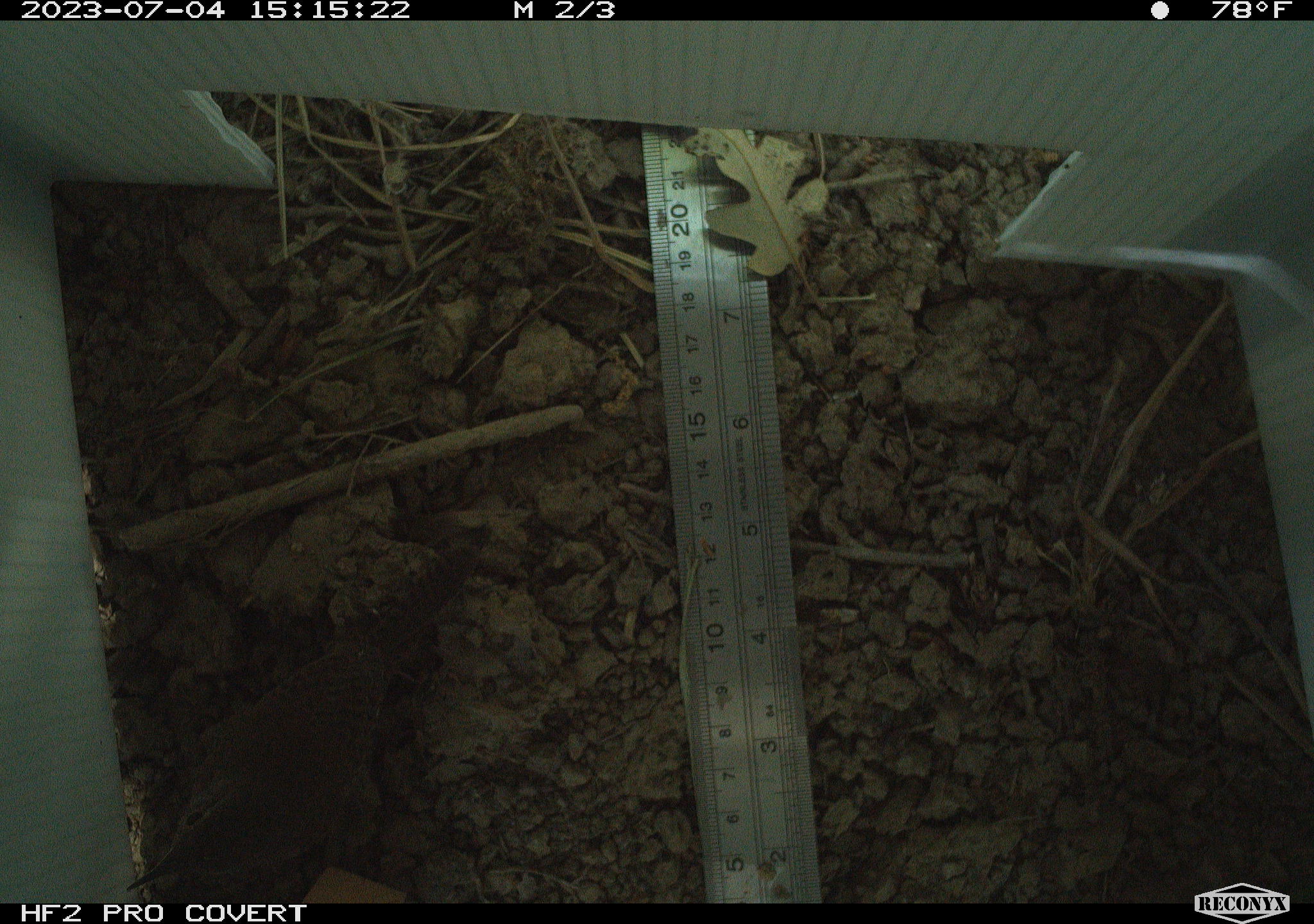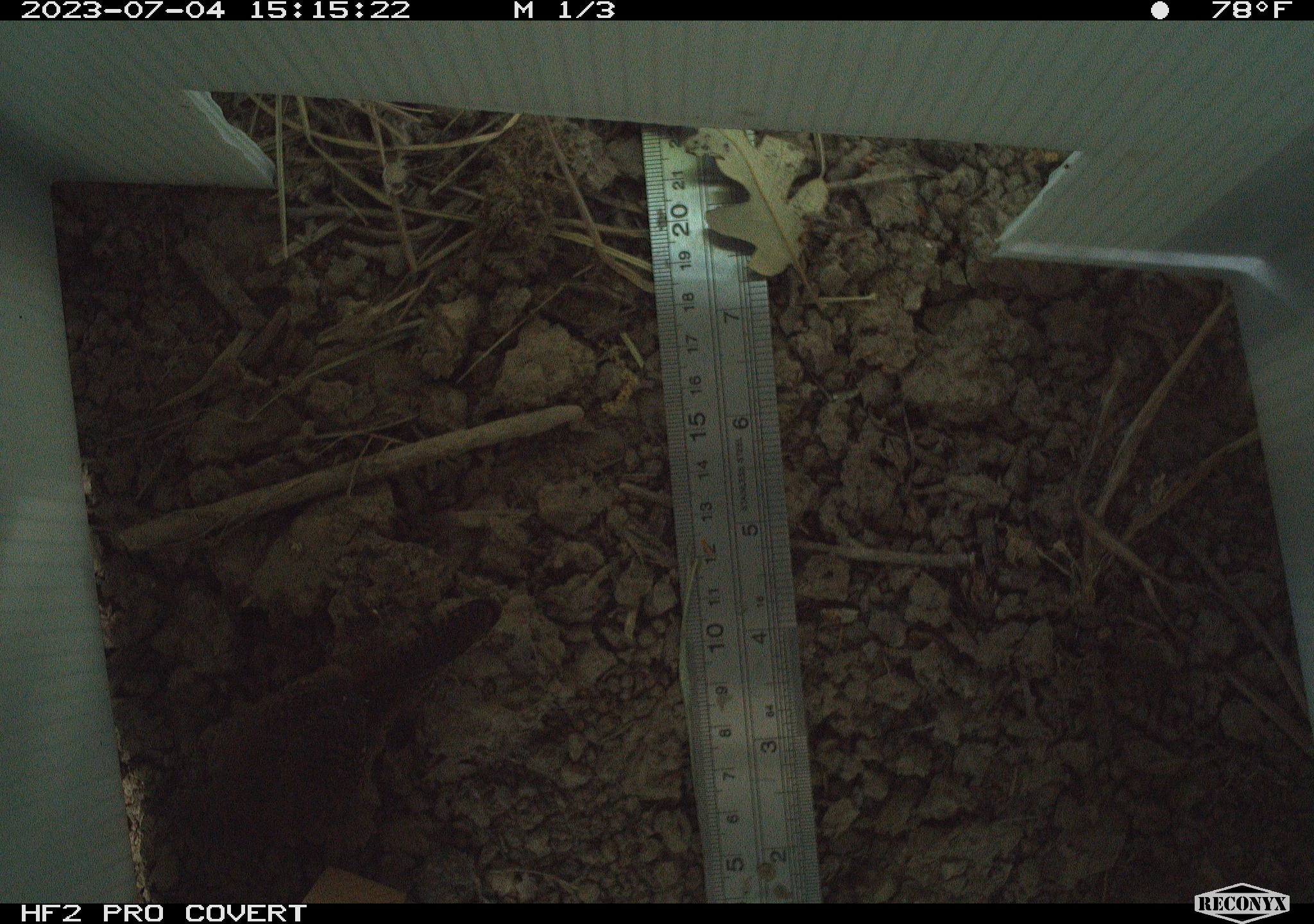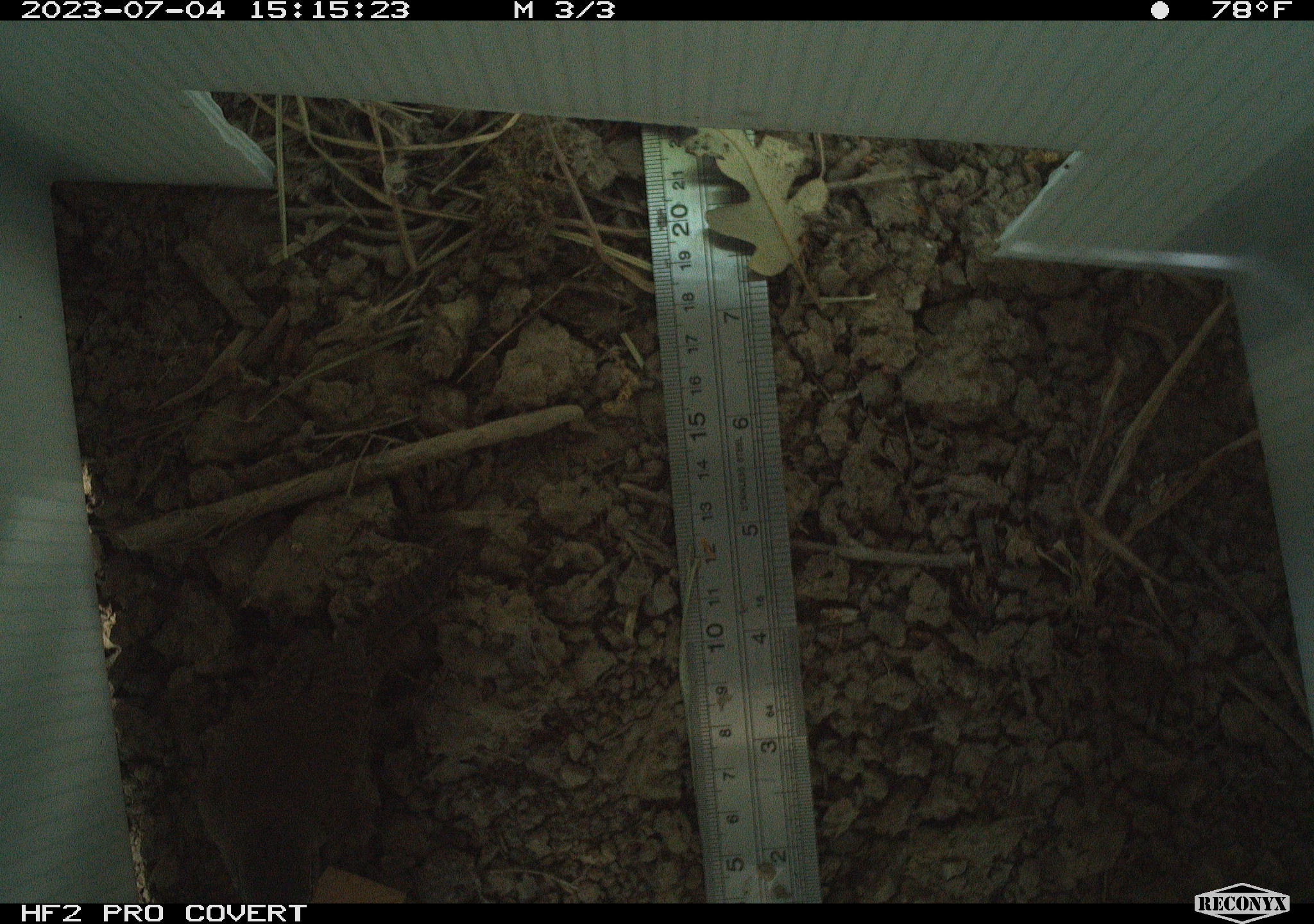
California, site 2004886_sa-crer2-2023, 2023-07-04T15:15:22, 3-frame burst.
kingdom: Animalia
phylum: Chordata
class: Aves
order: Passeriformes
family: Troglodytidae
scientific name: Troglodytidae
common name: wren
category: troglodytidae family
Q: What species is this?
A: Troglodytidae family (wren) (Troglodytidae).